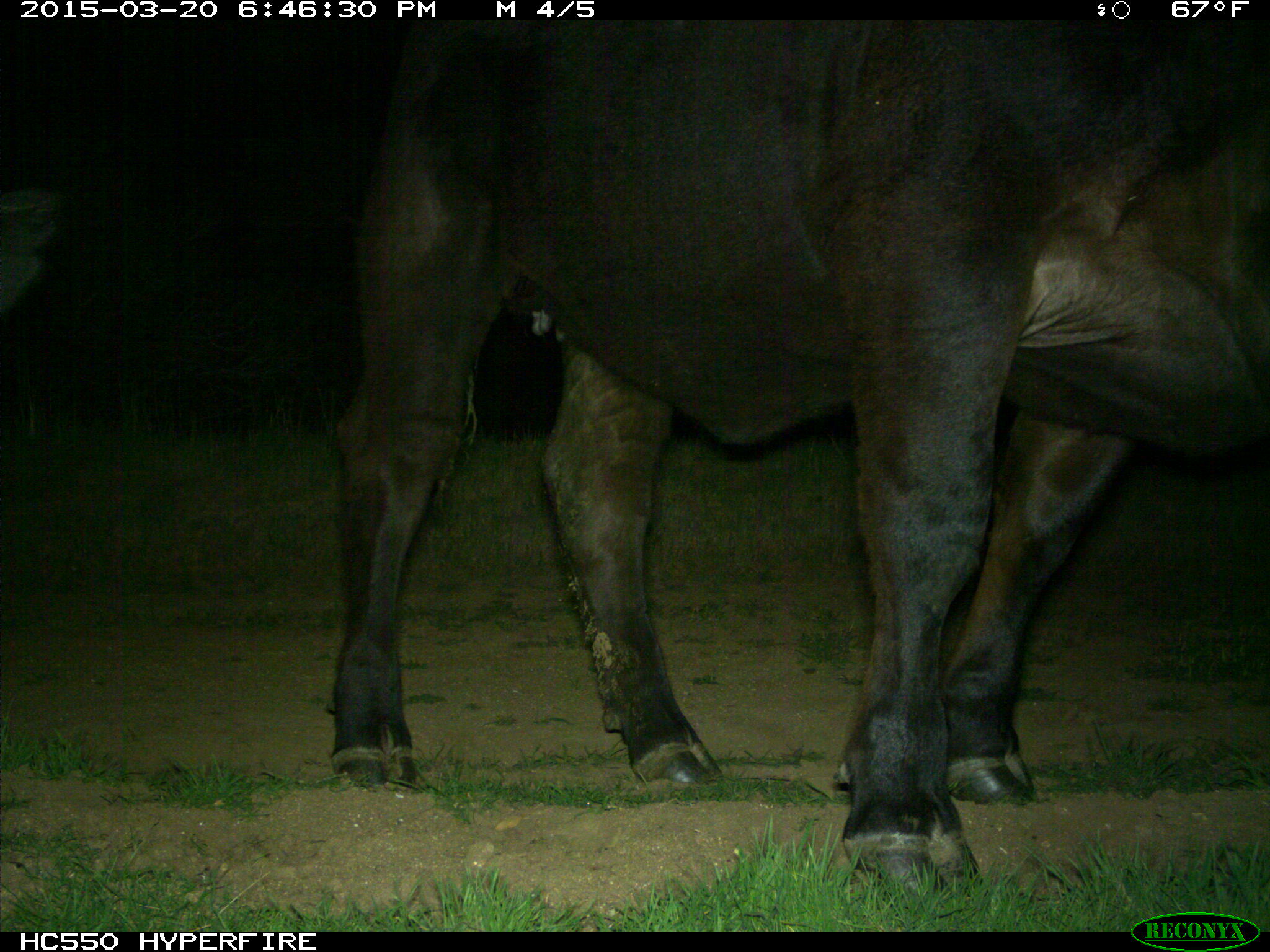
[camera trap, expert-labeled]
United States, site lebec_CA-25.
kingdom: Animalia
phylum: Chordata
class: Mammalia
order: Artiodactyla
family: Bovidae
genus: Bos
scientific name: Bos taurus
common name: domestic cow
Bos taurus (domestic cow).